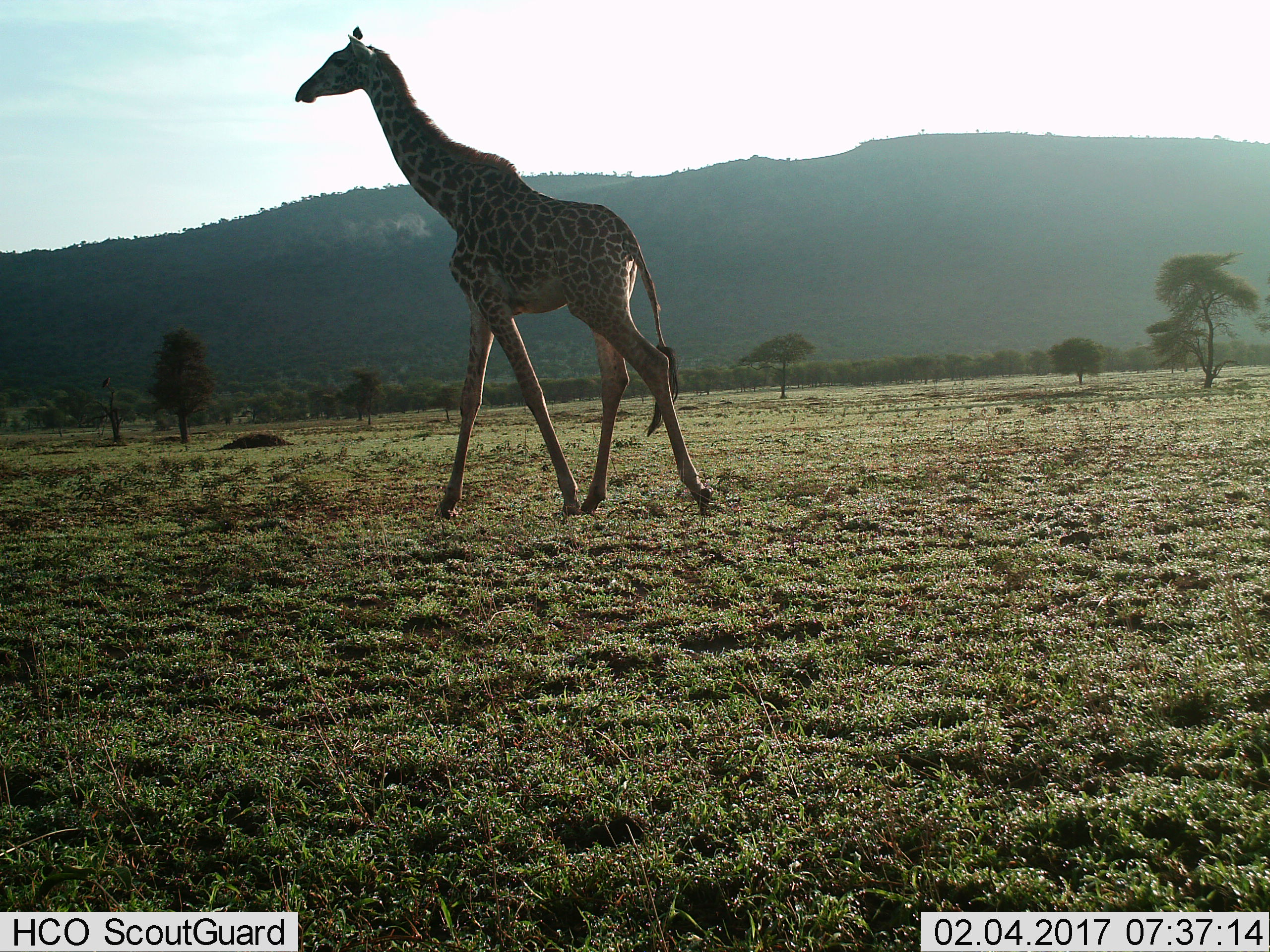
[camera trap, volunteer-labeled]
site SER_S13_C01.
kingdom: Animalia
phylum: Chordata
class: Mammalia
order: Artiodactyla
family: Giraffidae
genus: Giraffa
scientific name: Giraffa camelopardalis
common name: giraffe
Giraffe (Giraffa camelopardalis), count 1. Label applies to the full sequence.